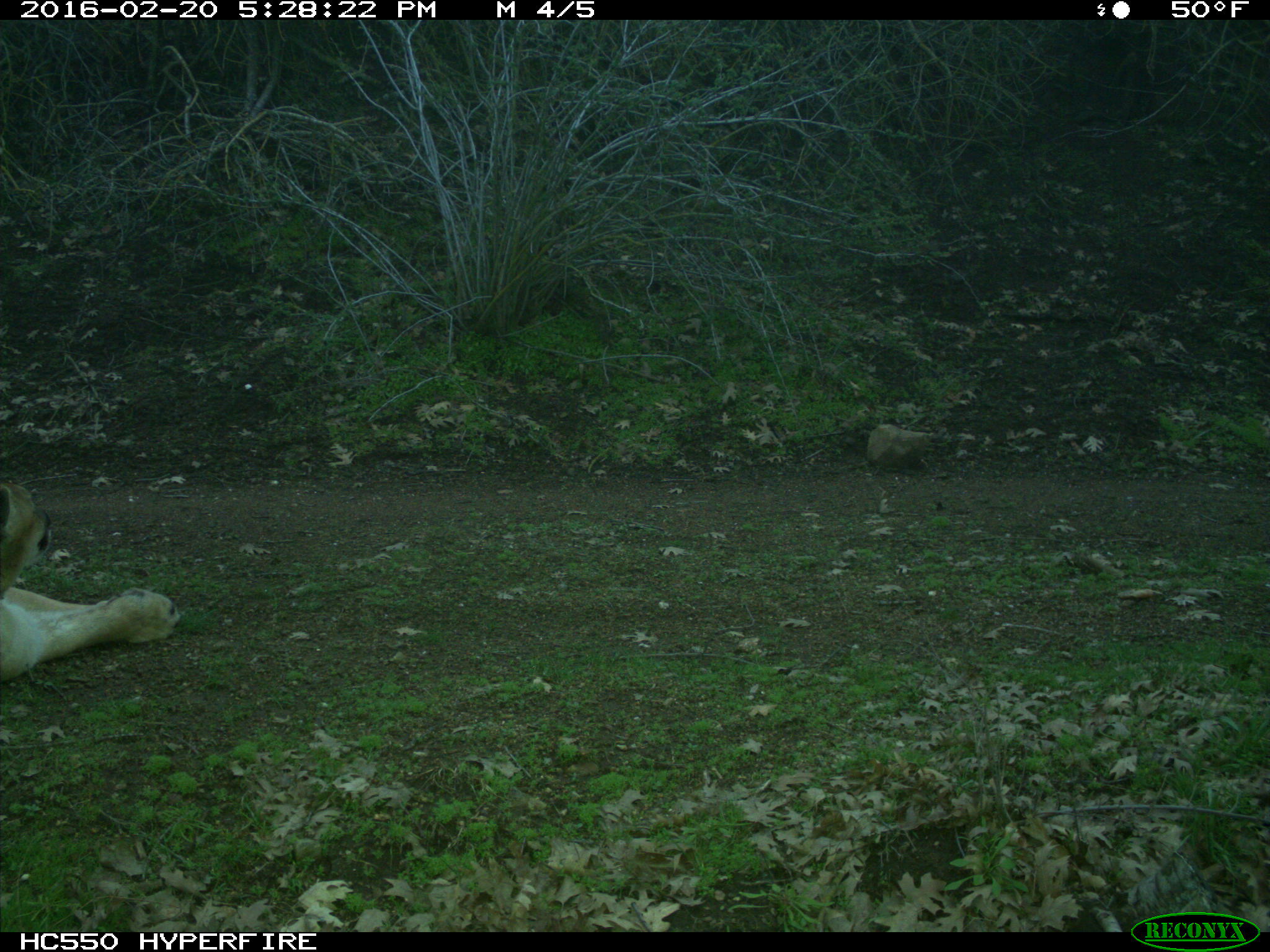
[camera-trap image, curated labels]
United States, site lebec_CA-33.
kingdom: Animalia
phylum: Chordata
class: Mammalia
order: Carnivora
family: Felidae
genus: Puma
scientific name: Puma concolor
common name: mountain lion